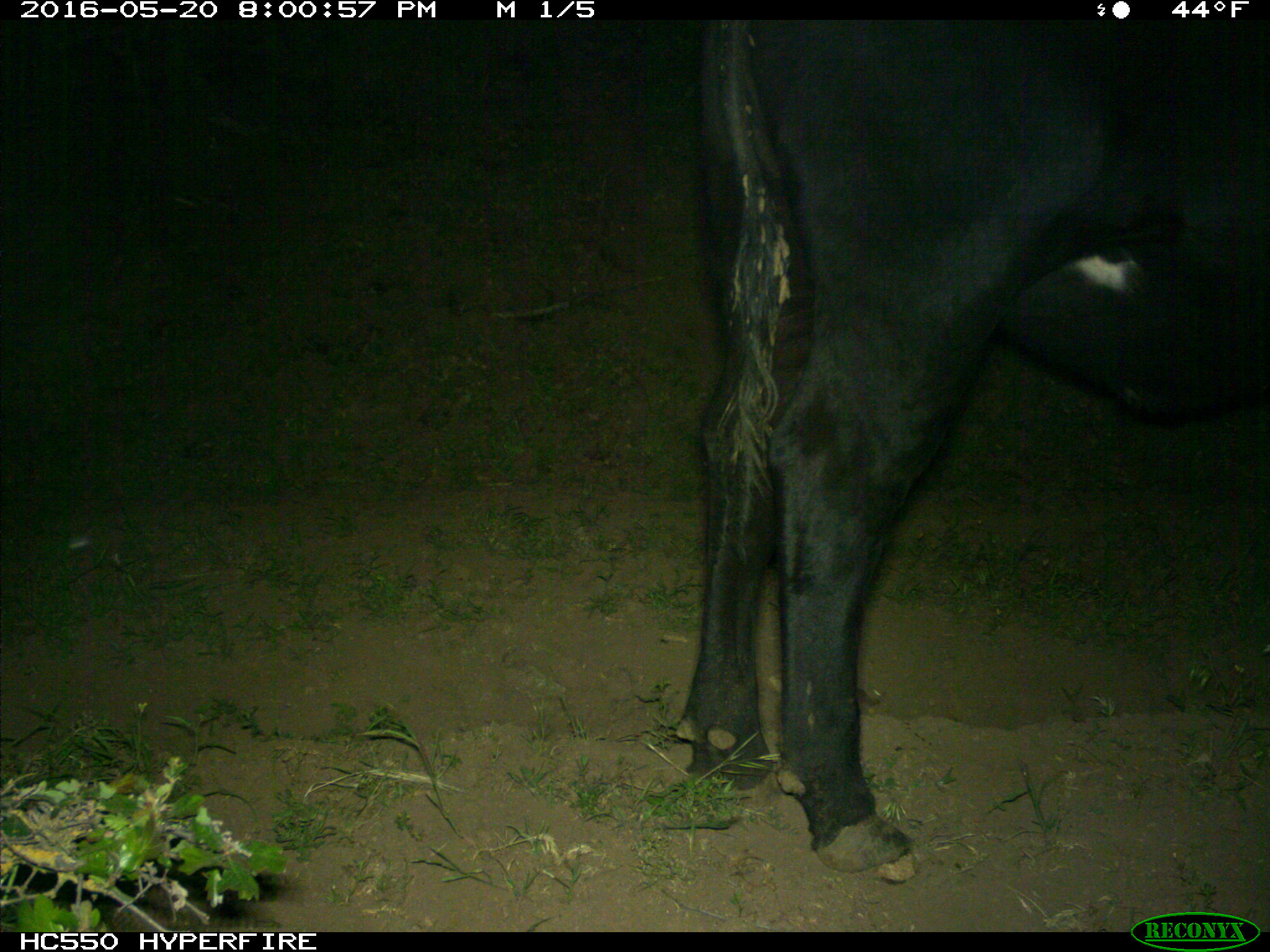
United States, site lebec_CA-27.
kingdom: Animalia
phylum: Chordata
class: Mammalia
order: Artiodactyla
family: Bovidae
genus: Bos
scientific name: Bos taurus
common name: domestic cow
Bos taurus (domestic cow).